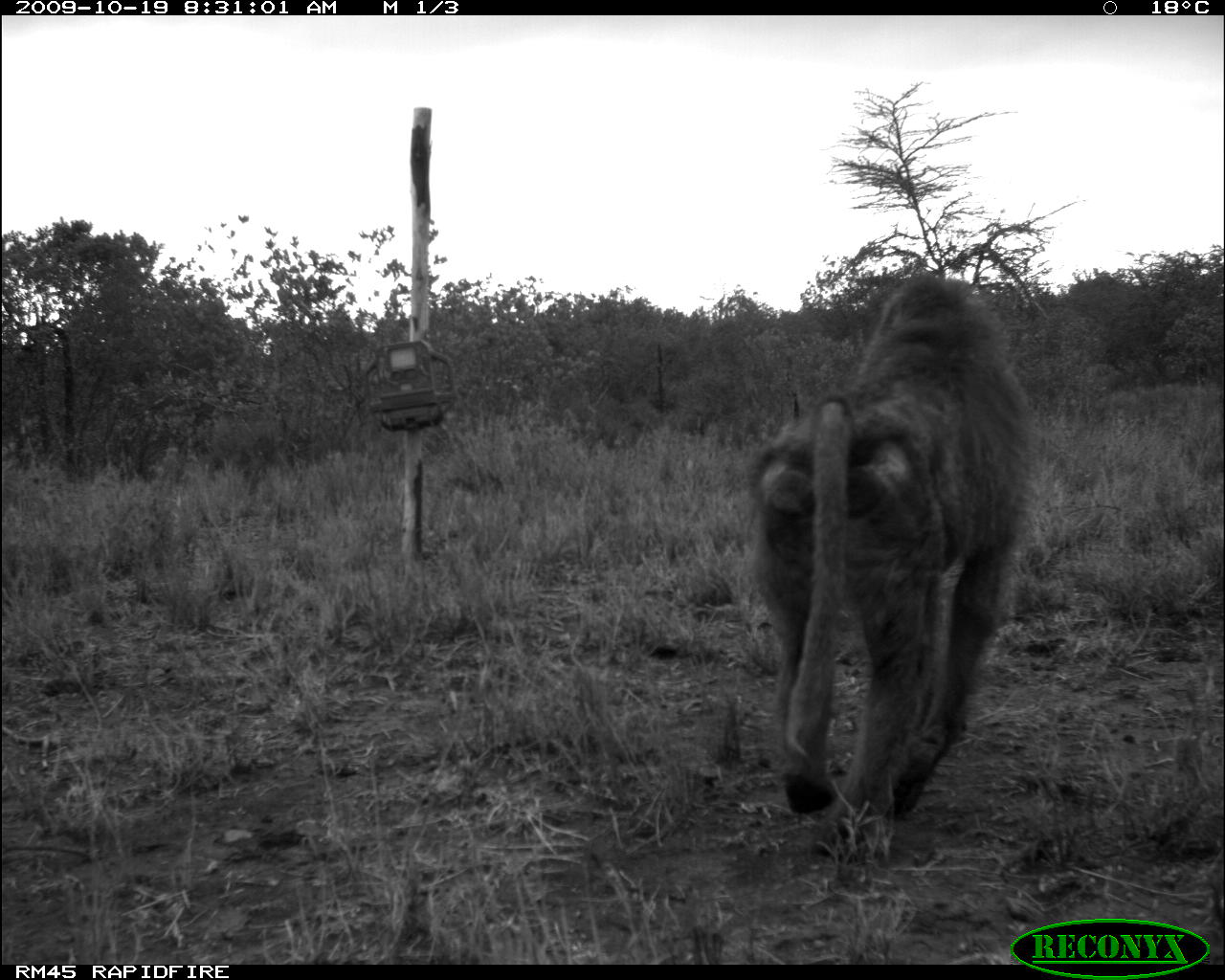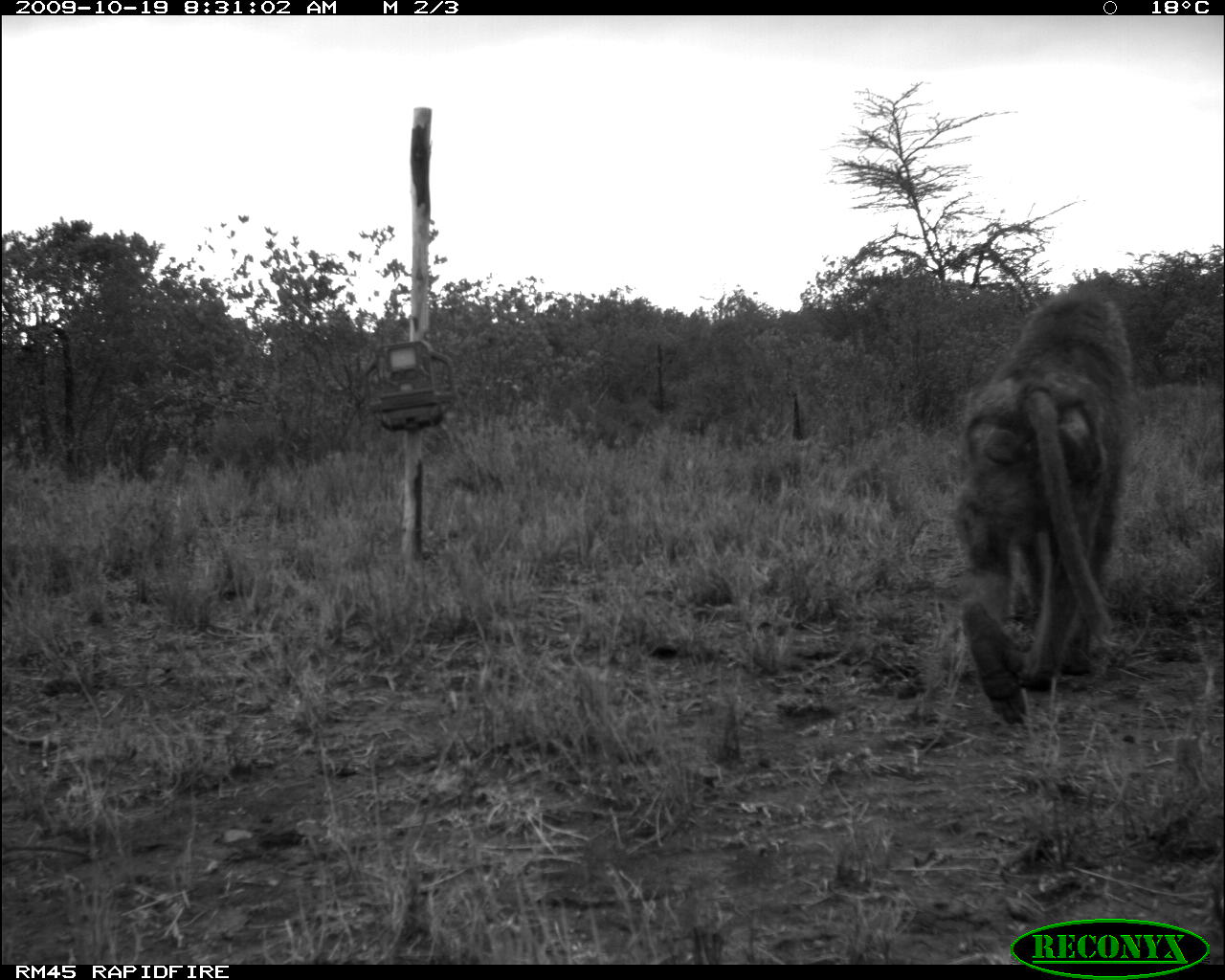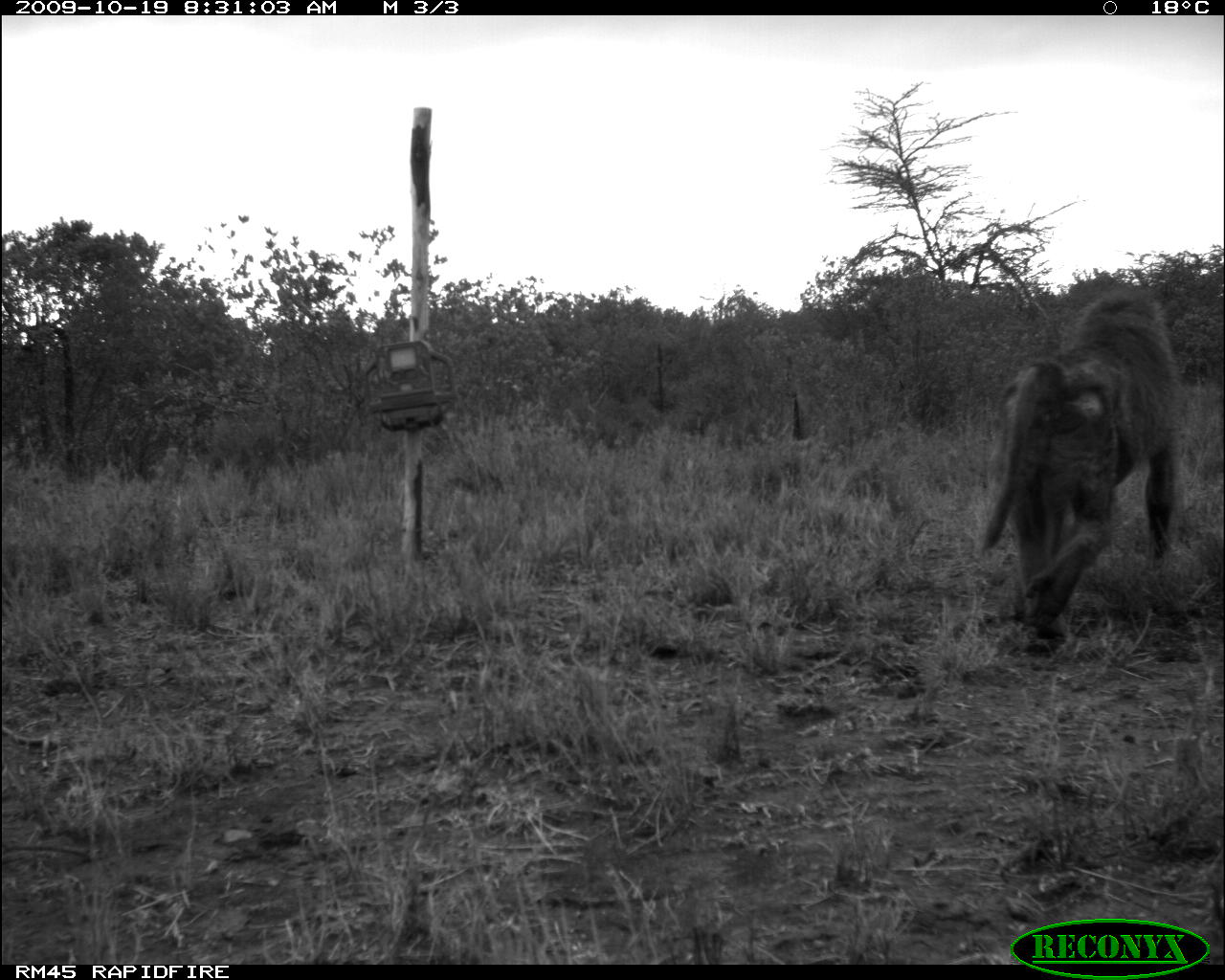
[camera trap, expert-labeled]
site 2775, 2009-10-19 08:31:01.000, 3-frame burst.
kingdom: Animalia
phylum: Chordata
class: Mammalia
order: Primates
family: Cercopithecidae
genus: Papio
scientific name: Papio anubis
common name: olive baboon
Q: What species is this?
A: Papio anubis (olive baboon).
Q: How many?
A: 1.